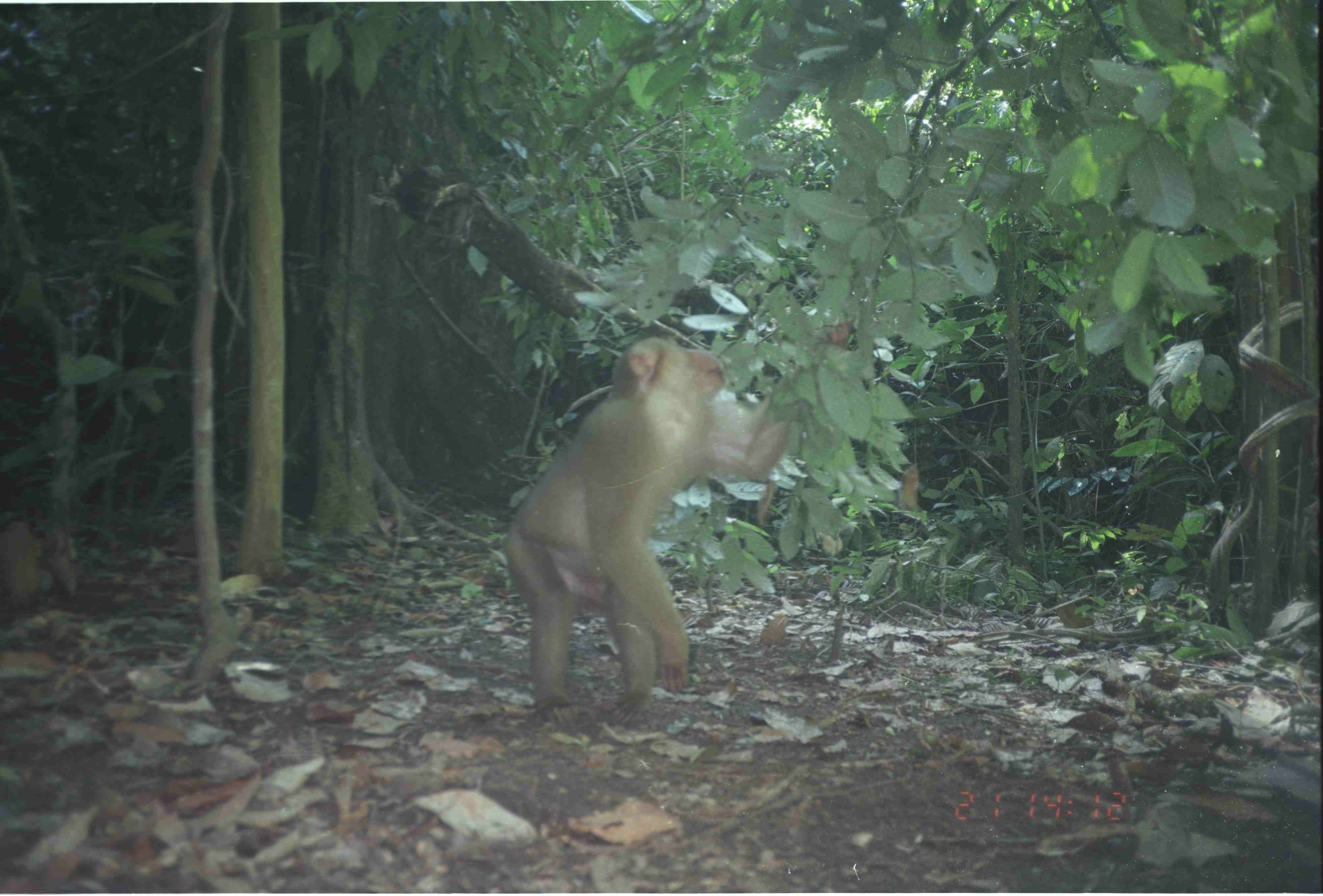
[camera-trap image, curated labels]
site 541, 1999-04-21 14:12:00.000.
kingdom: Animalia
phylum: Chordata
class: Mammalia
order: Primates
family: Cercopithecidae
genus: Macaca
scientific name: Macaca nemestrina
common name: southern pig-tailed macaque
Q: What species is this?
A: Macaca nemestrina (southern pig-tailed macaque).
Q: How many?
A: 1.